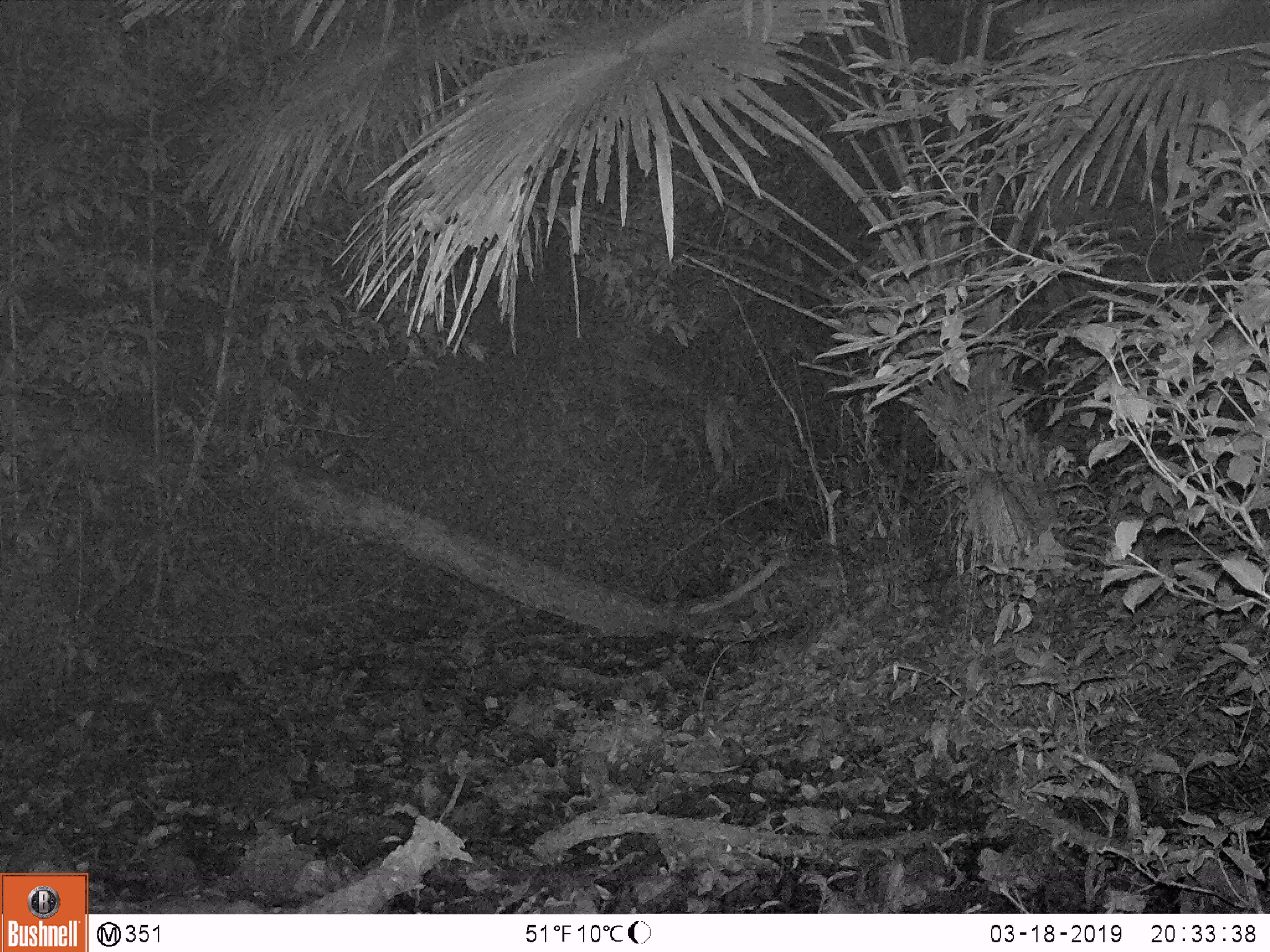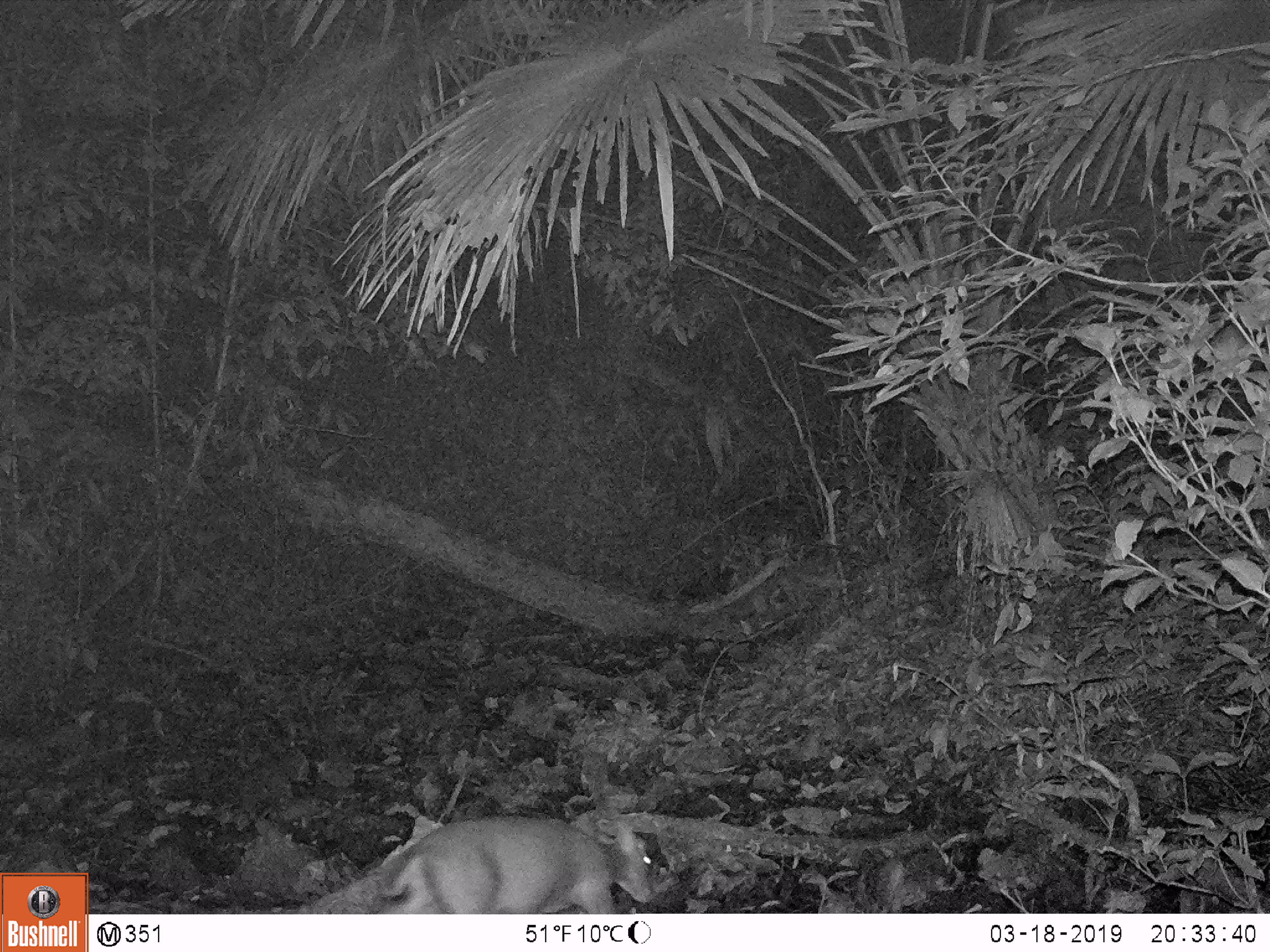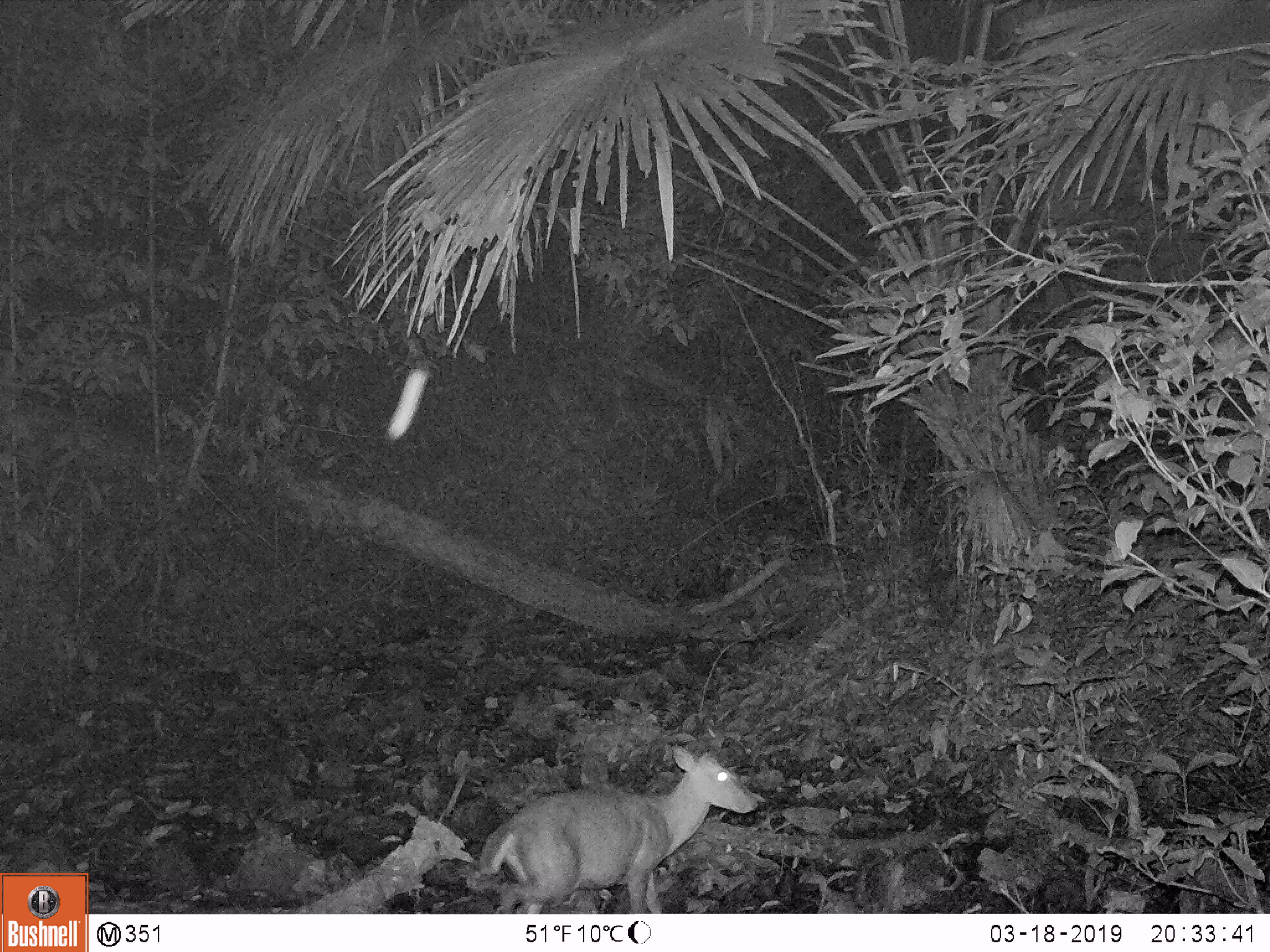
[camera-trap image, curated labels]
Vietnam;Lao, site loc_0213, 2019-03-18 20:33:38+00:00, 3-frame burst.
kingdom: Animalia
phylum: Chordata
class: Mammalia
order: Artiodactyla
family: Cervidae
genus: Muntiacus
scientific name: Muntiacus rooseveltorum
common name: roosevelt's muntjac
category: roosevelts muntjac group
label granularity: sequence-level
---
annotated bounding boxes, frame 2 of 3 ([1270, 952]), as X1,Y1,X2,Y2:
roosevelts muntjac group: 371,813,655,914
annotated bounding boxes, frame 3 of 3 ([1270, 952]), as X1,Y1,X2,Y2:
roosevelts muntjac group: 477,743,760,915